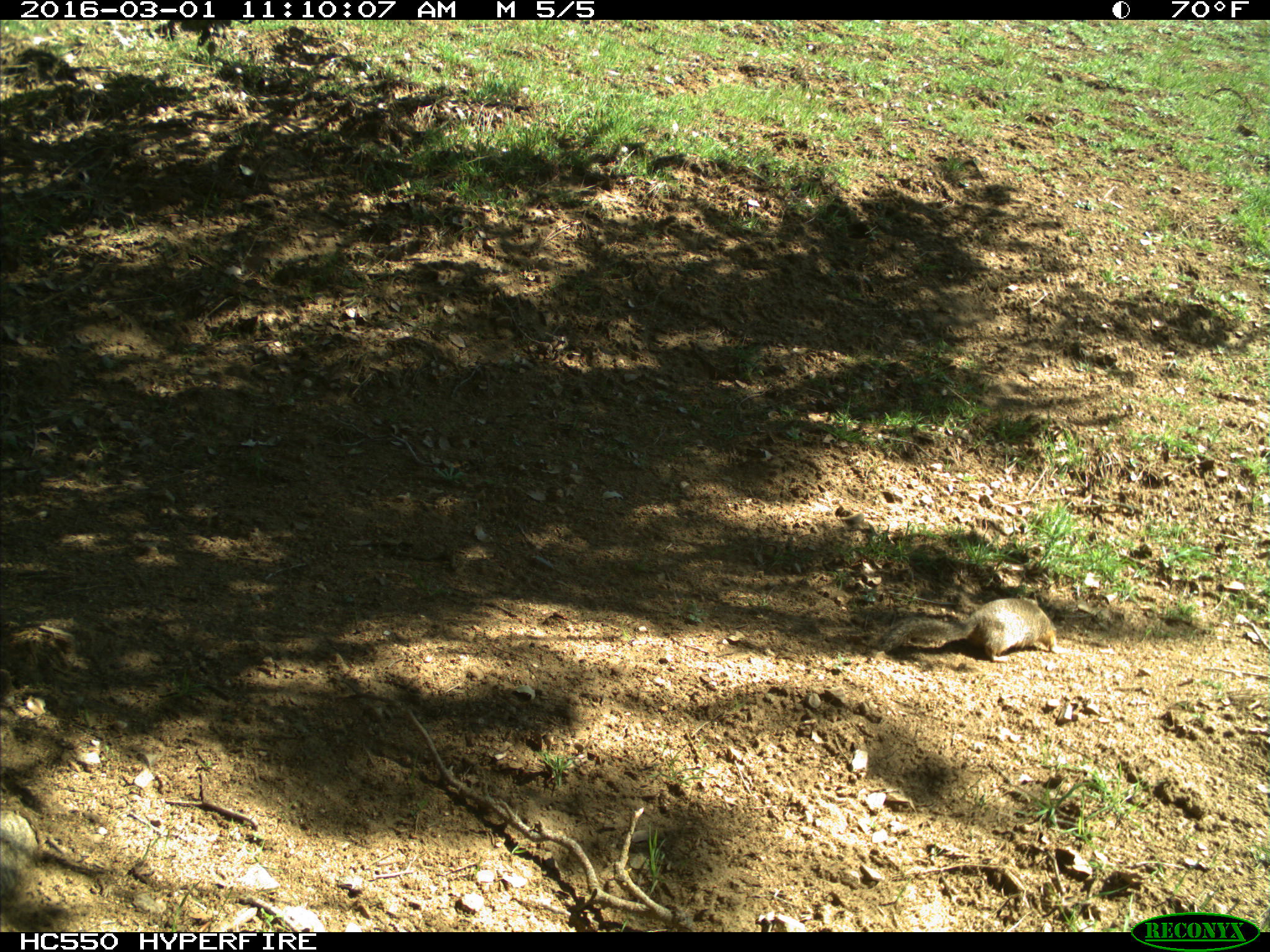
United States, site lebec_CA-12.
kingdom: Animalia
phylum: Chordata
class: Mammalia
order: Rodentia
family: Sciuridae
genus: Otospermophilus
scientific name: Otospermophilus beecheyi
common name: california ground squirrel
Otospermophilus beecheyi (california ground squirrel).